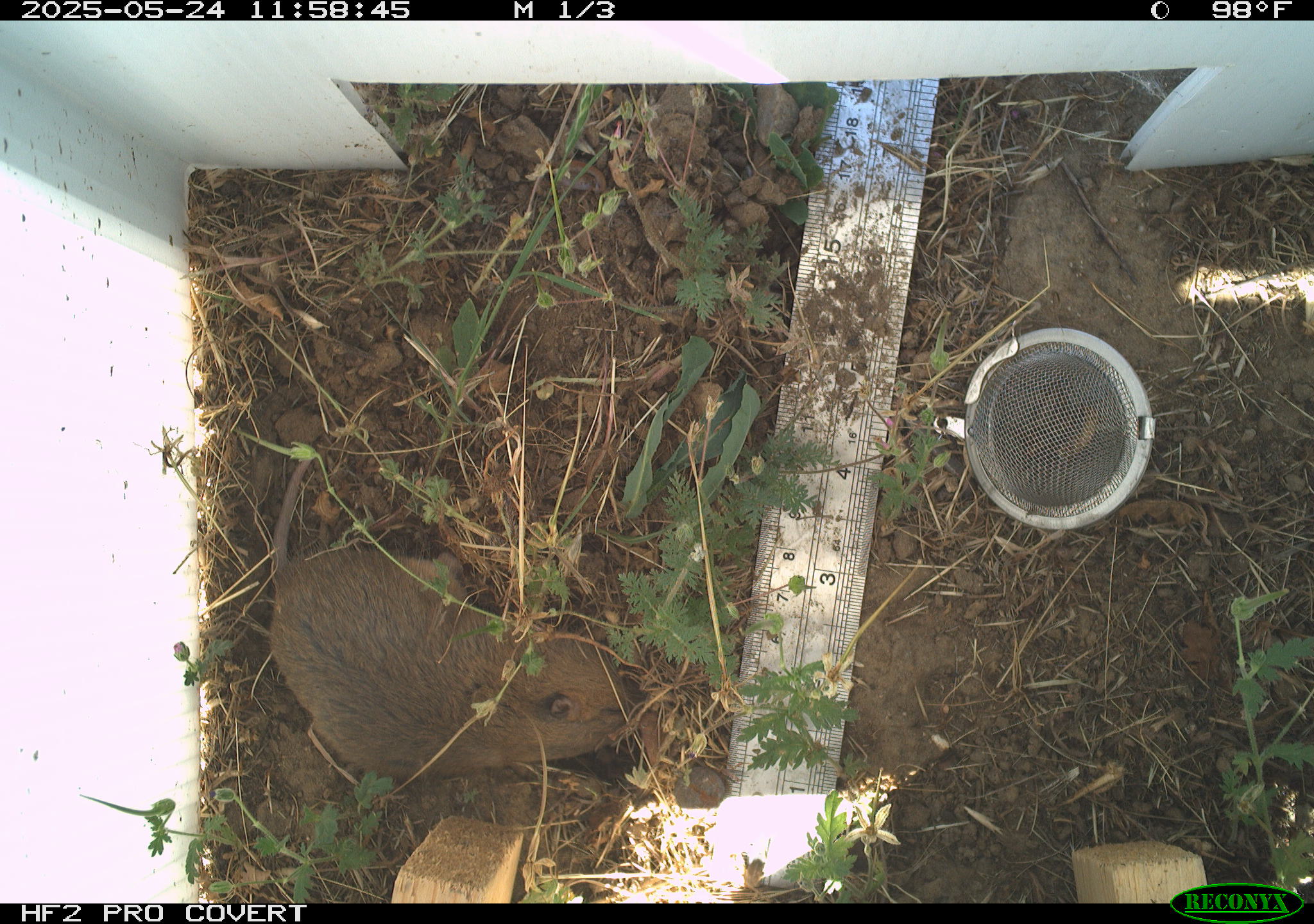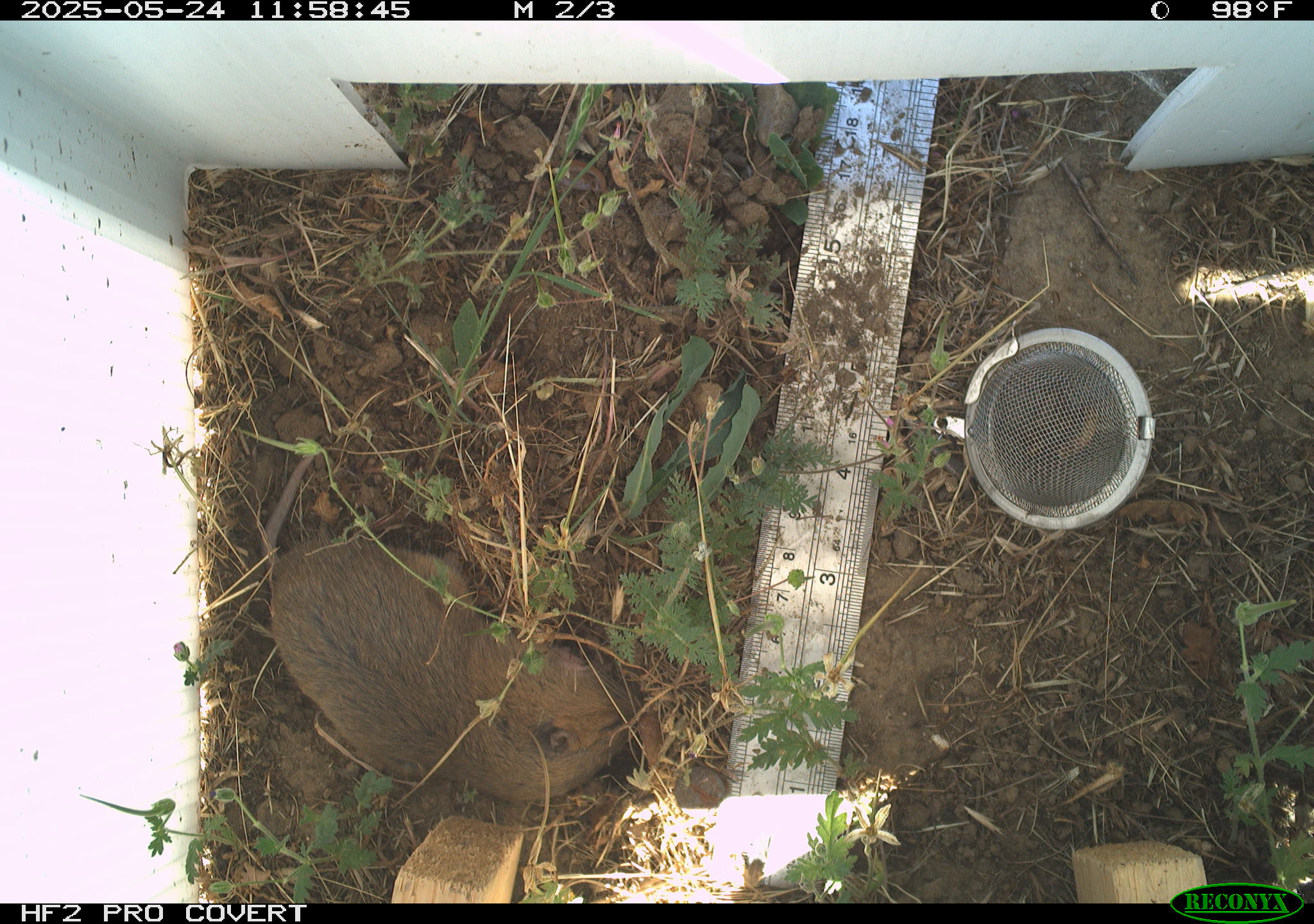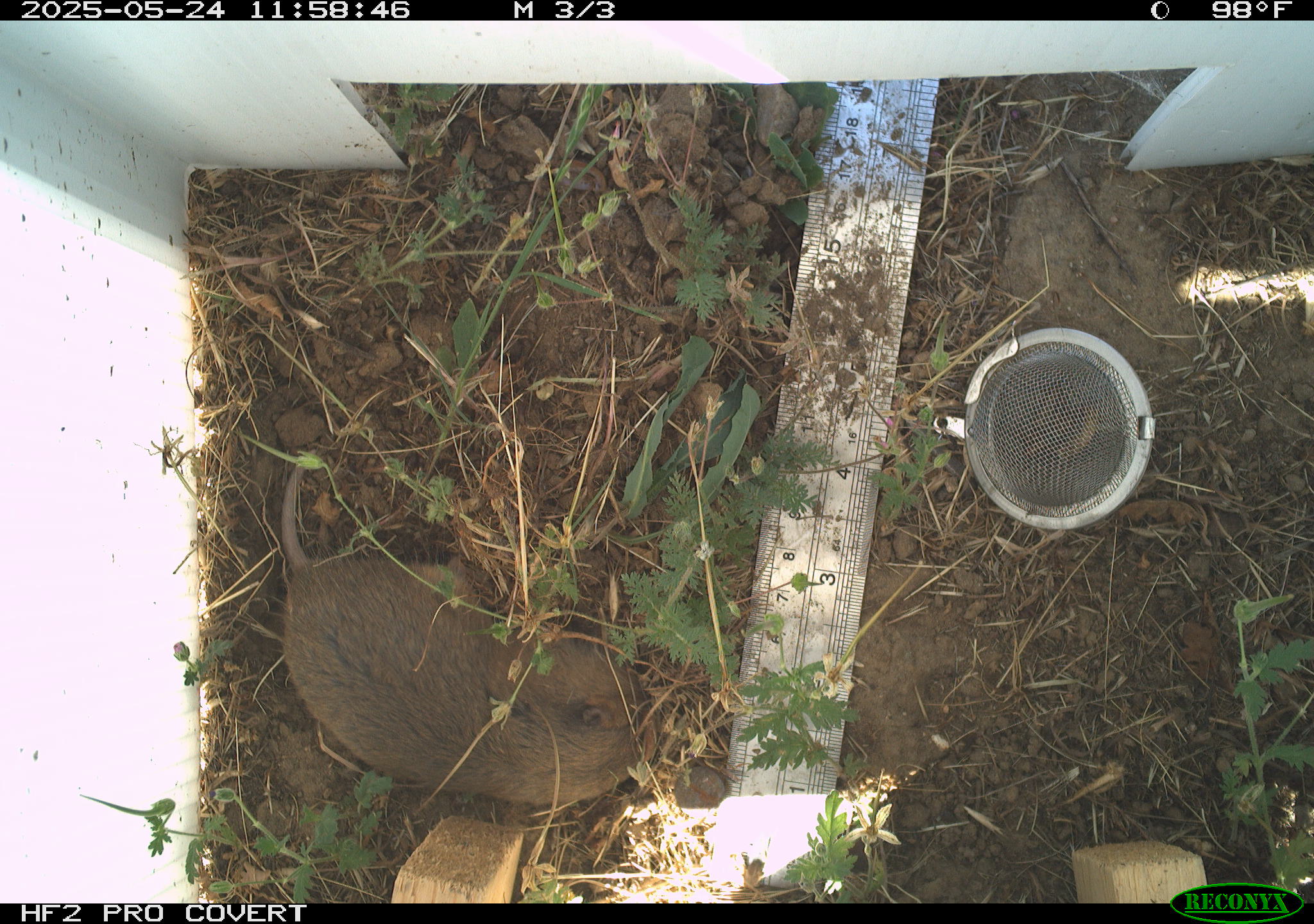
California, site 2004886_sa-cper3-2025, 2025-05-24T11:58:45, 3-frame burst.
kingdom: Animalia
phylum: Chordata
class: Mammalia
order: Rodentia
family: Cricetidae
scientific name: Arvicolinae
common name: voles, lemmings, and muskrats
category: arvicolinae subfamily